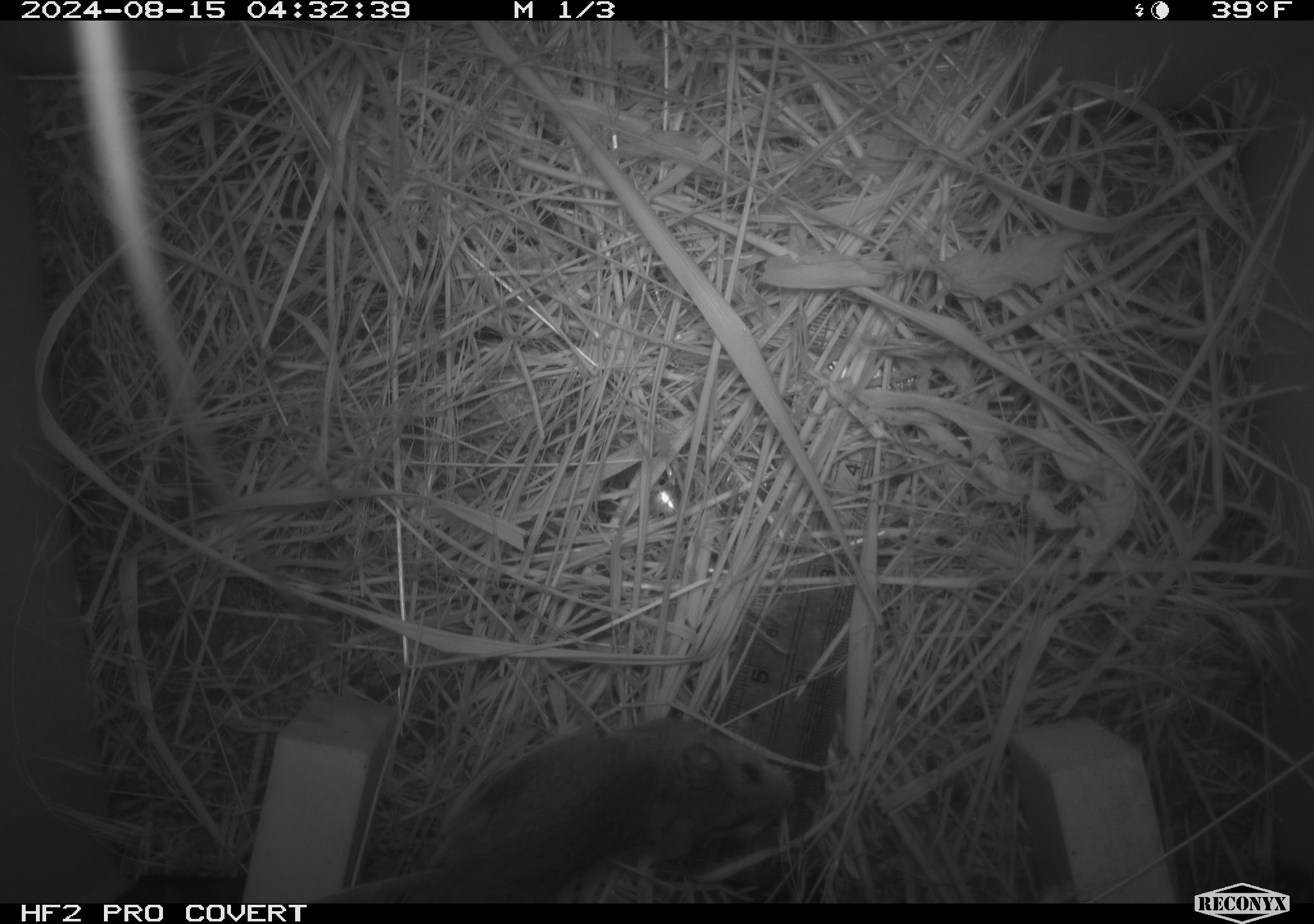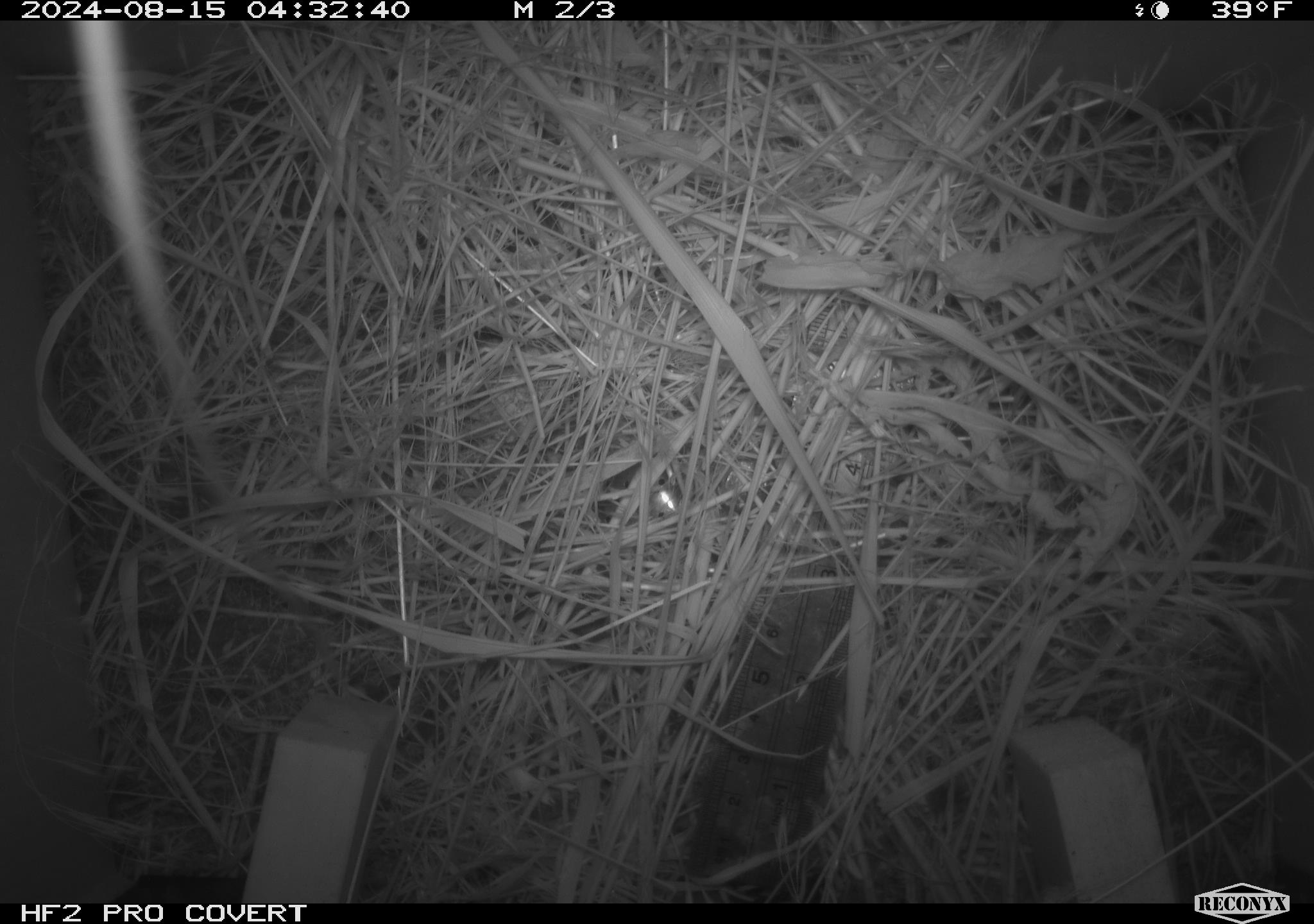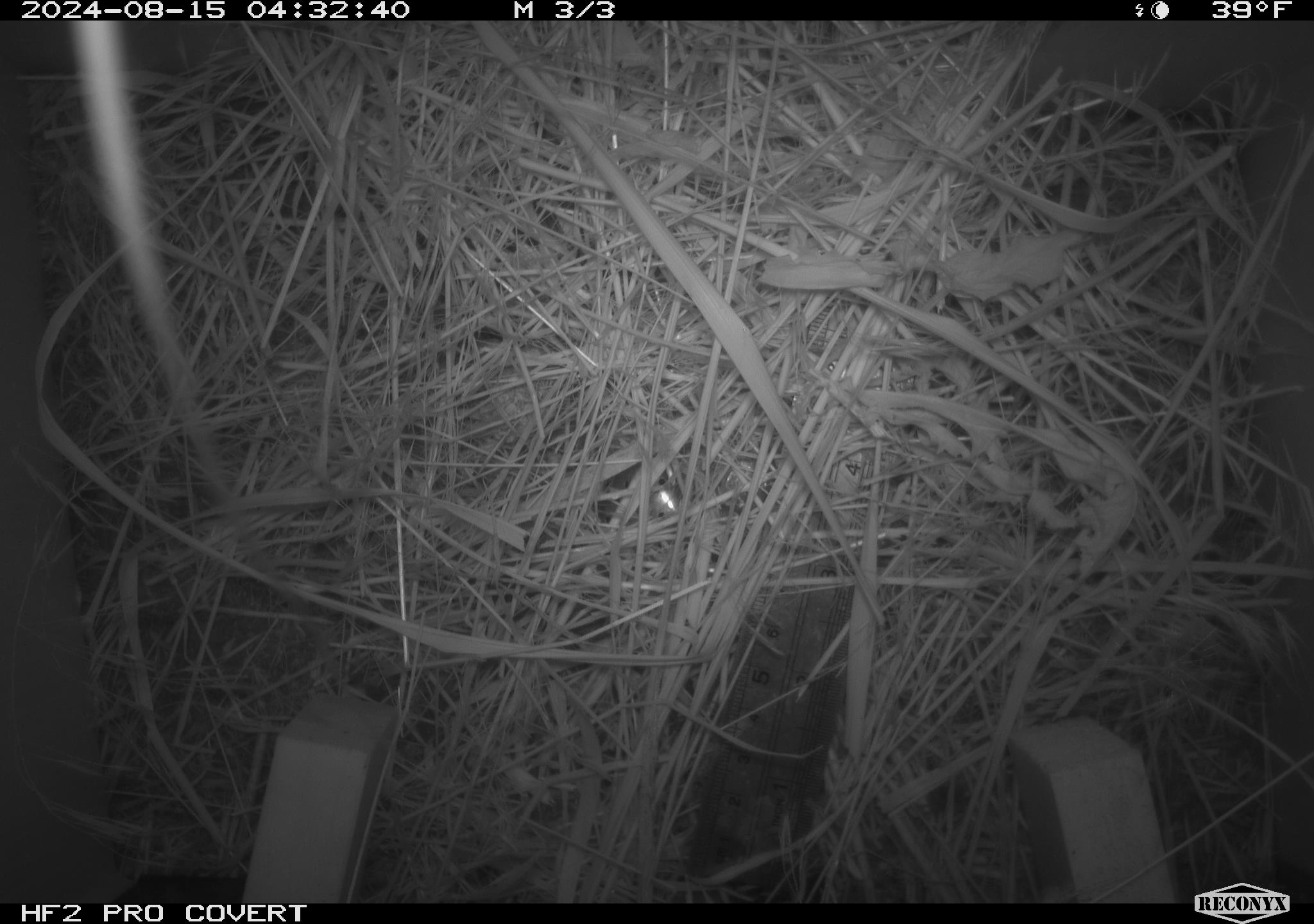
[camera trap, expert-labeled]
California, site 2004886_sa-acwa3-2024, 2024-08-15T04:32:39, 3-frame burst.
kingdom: Animalia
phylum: Chordata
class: Mammalia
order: Rodentia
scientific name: Rodentia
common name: mouse species